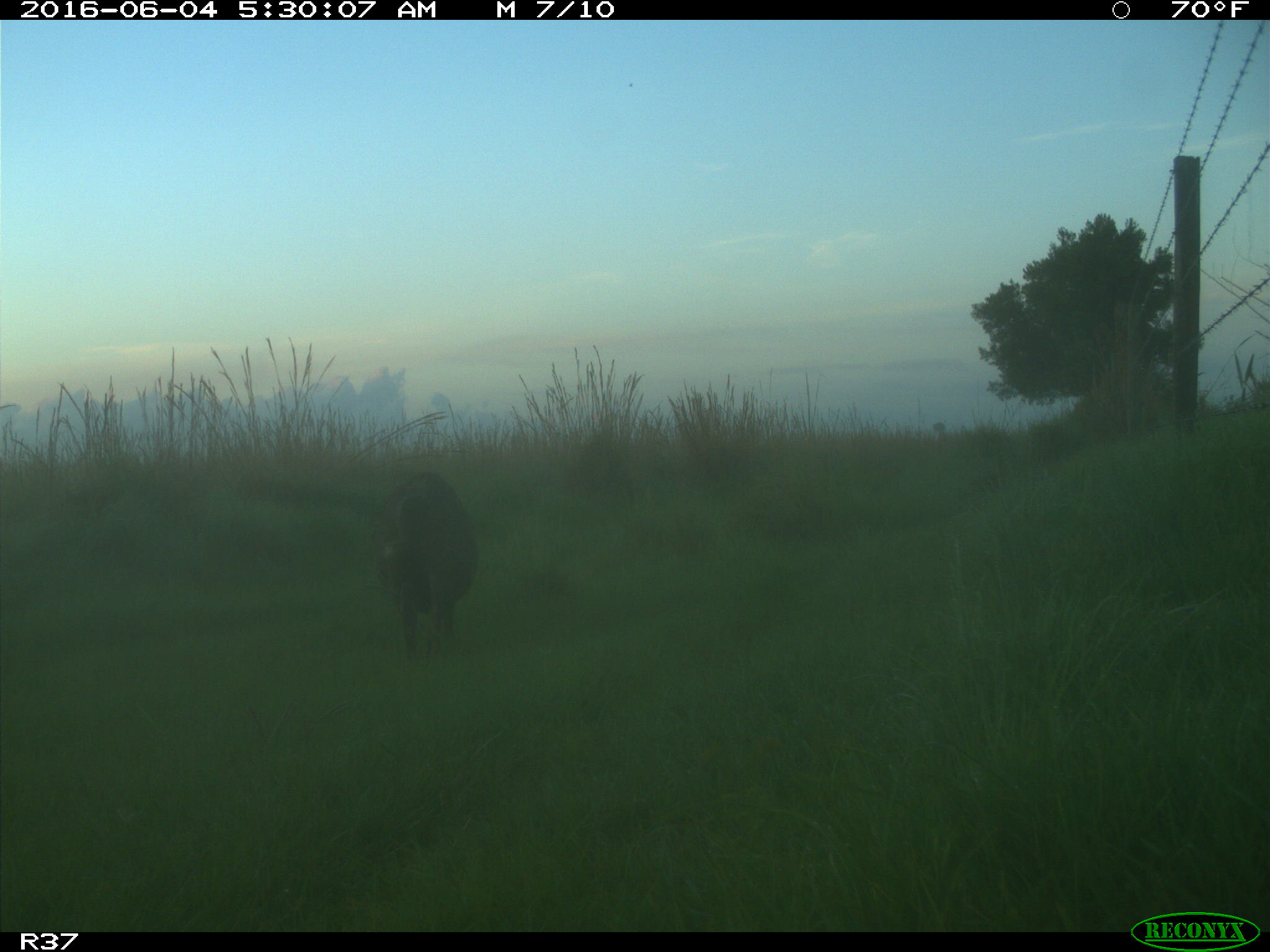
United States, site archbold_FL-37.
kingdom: Animalia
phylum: Chordata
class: Mammalia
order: Artiodactyla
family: Suidae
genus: Sus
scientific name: Sus scrofa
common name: wild boar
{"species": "Sus scrofa (wild boar)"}